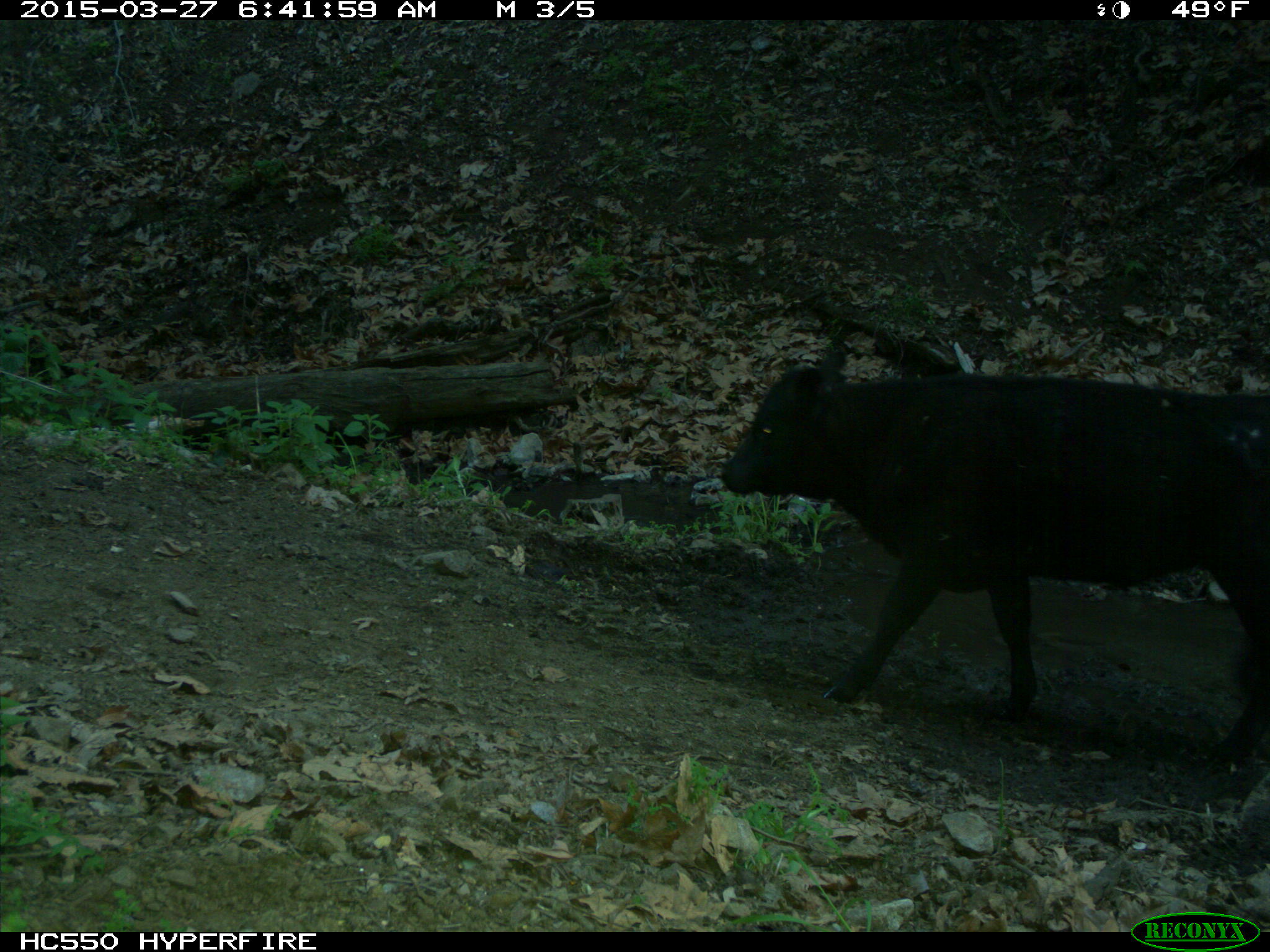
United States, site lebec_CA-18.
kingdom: Animalia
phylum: Chordata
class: Mammalia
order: Artiodactyla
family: Bovidae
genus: Bos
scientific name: Bos taurus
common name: domestic cow